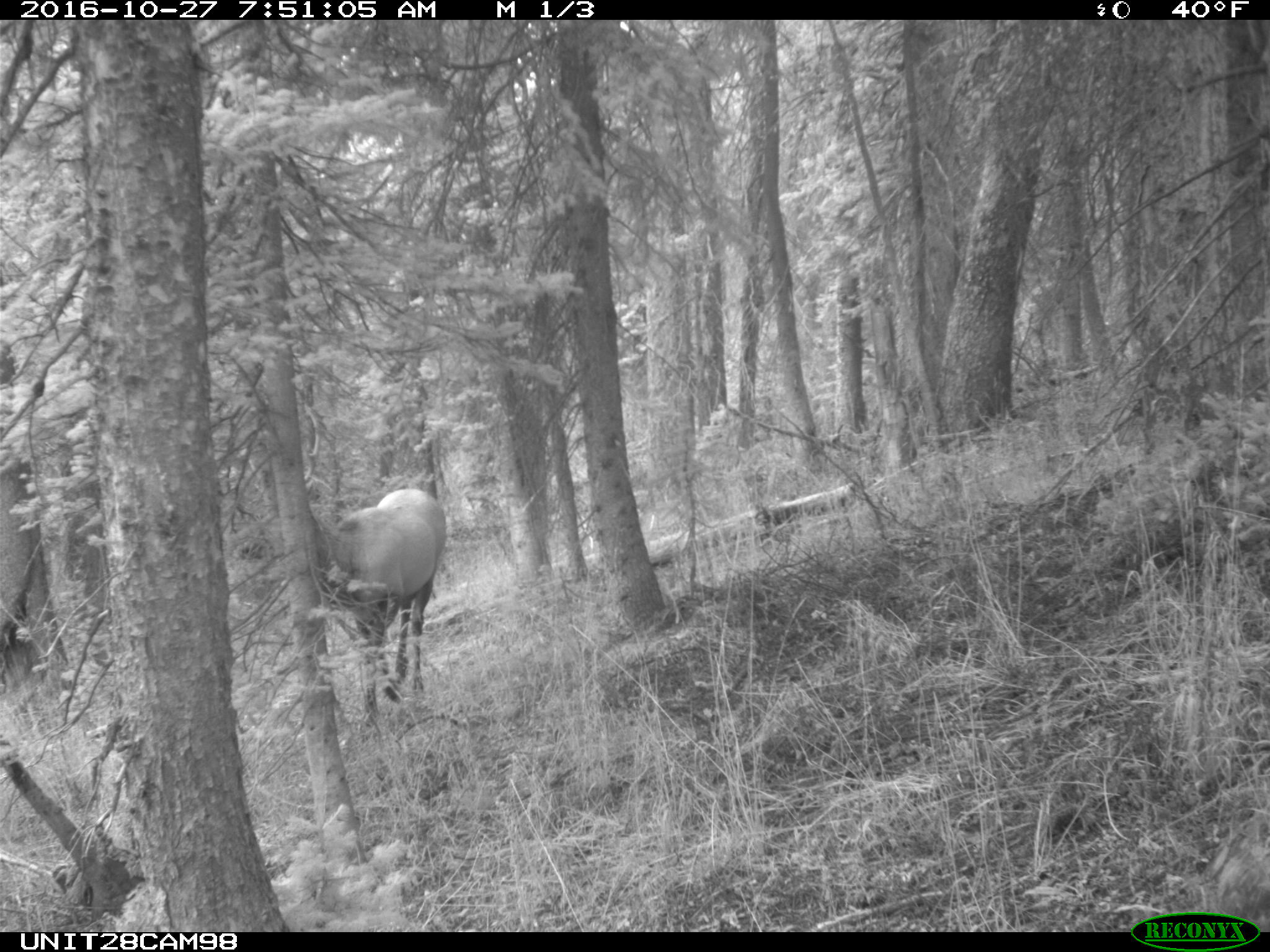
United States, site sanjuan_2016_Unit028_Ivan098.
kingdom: Animalia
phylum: Chordata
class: Mammalia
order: Artiodactyla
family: Cervidae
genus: Cervus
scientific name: Cervus elaphus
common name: red deer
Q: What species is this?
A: Cervus elaphus (red deer).